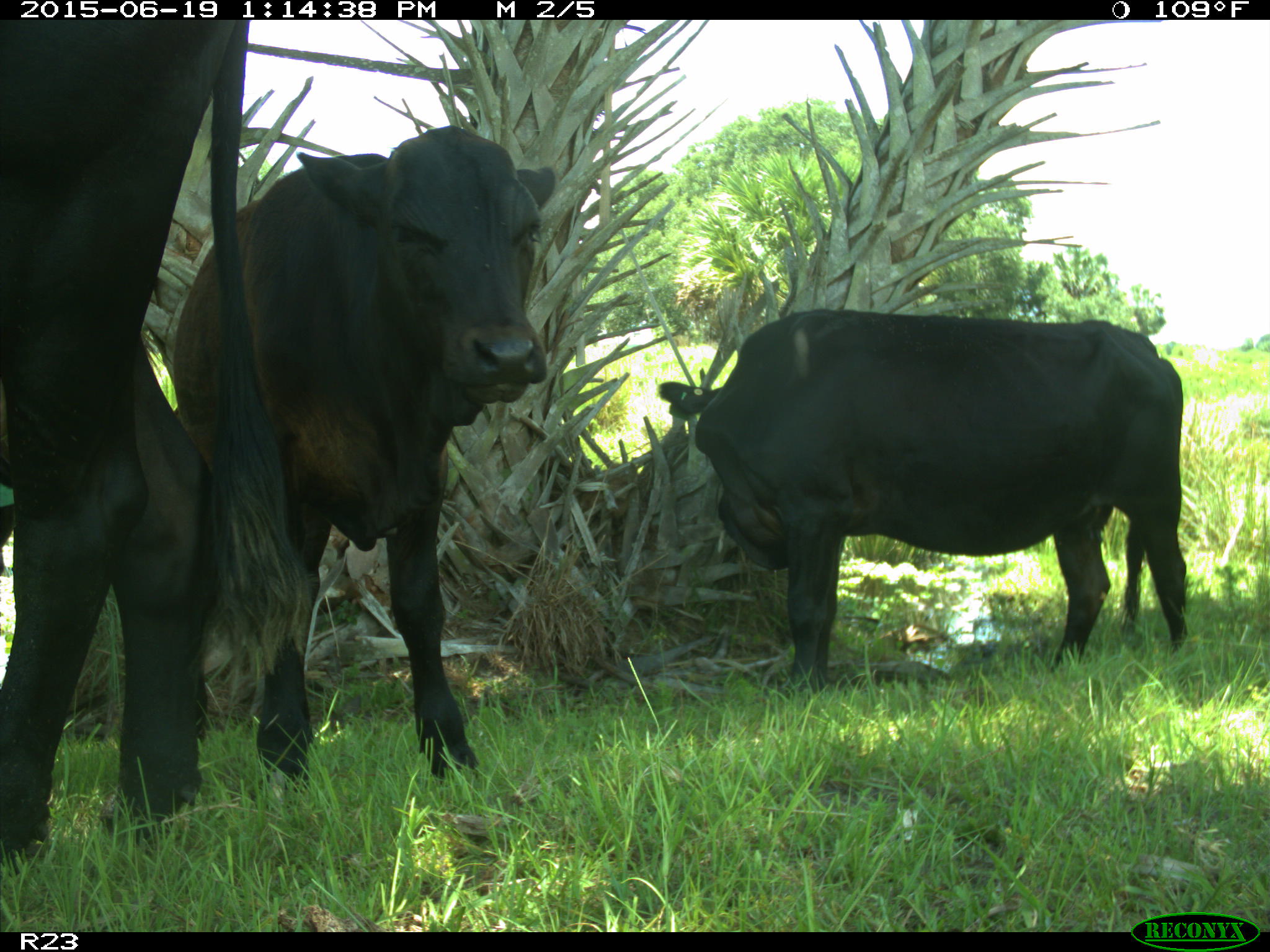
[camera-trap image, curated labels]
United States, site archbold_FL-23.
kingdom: Animalia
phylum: Chordata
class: Mammalia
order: Artiodactyla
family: Suidae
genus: Sus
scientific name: Sus scrofa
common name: wild boar